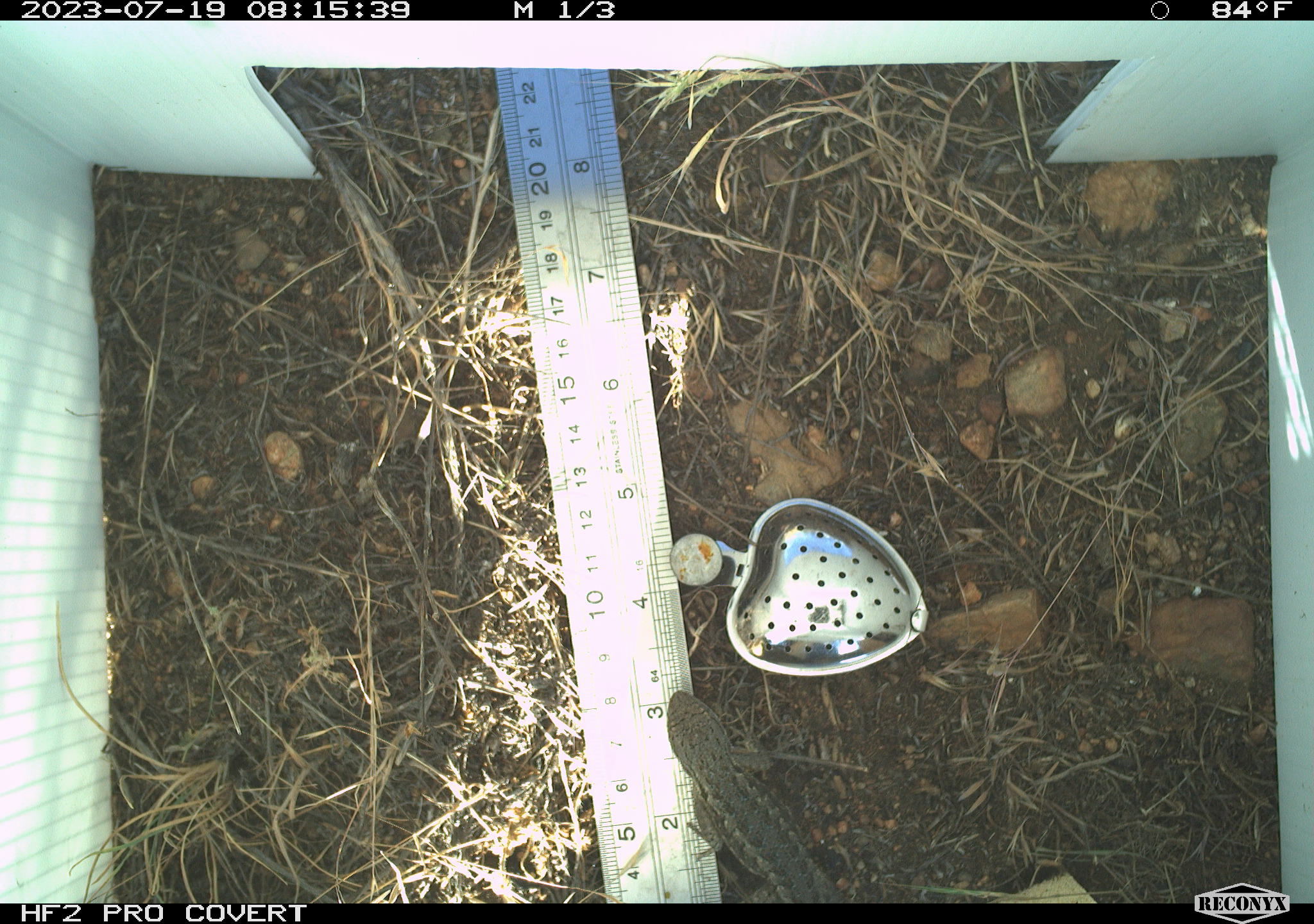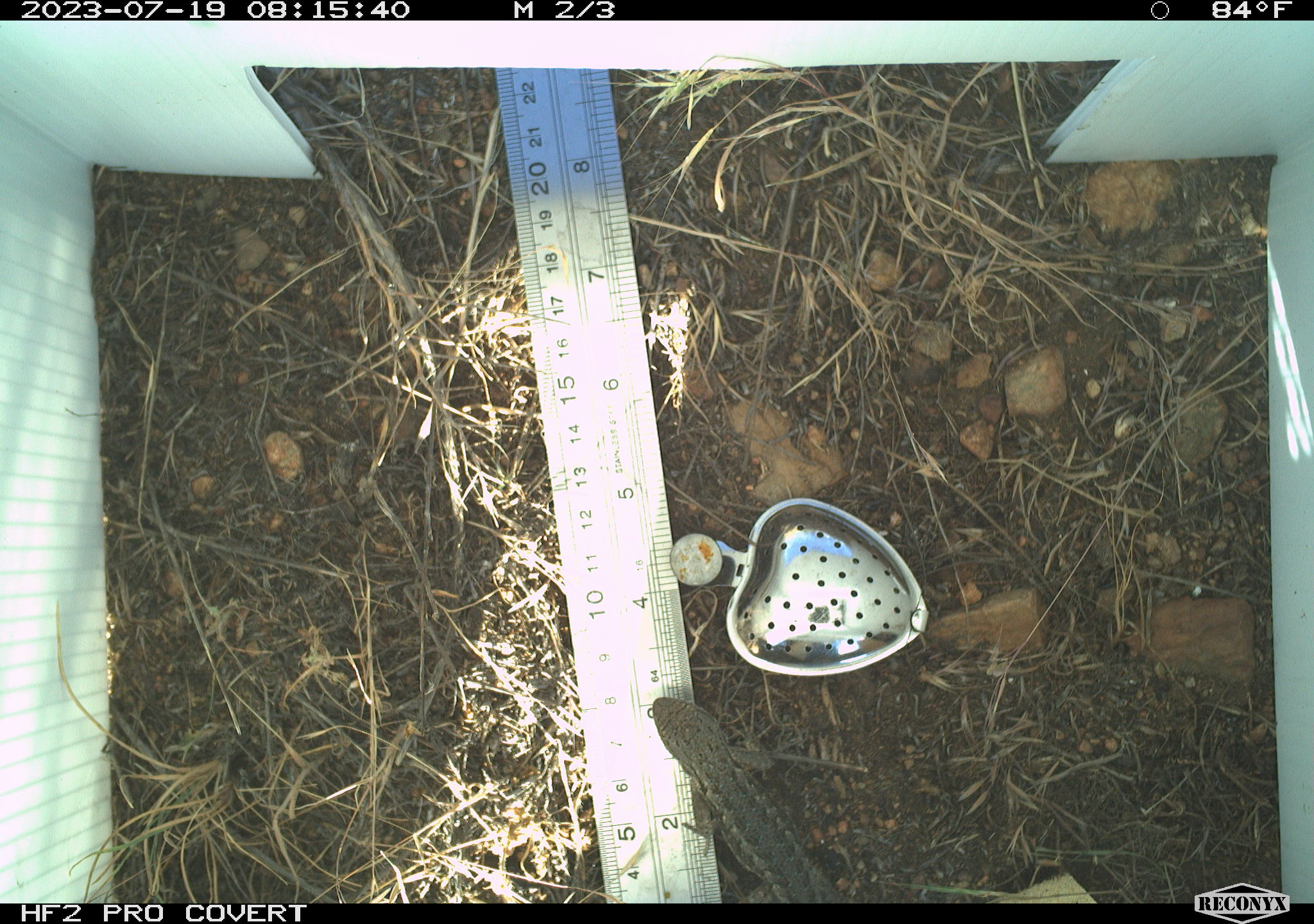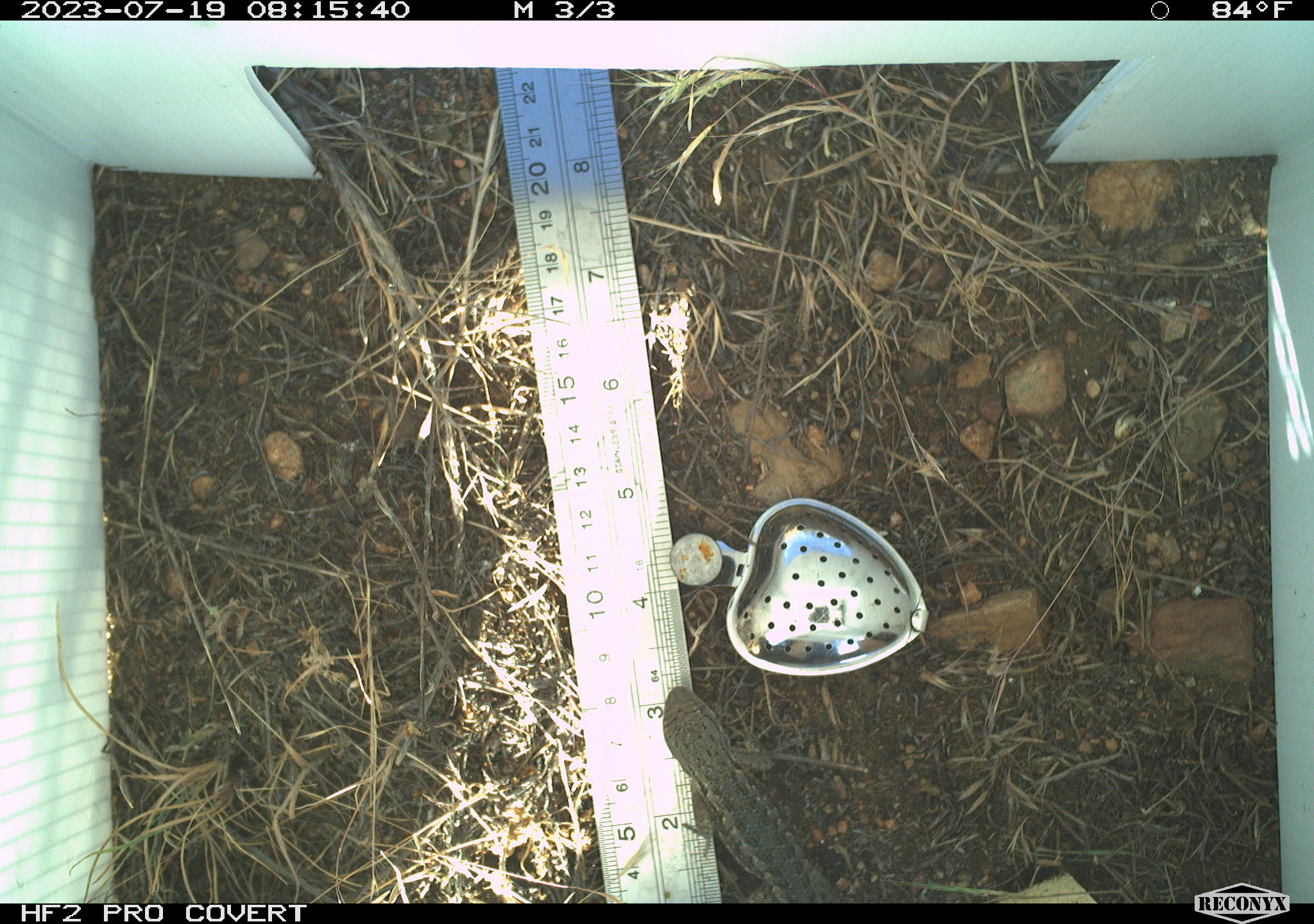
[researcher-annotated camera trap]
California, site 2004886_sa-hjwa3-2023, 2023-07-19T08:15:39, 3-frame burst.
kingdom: Animalia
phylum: Chordata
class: Reptilia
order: Squamata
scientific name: Squamata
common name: lizards and snakes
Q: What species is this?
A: Lizards and snakes (Squamata).